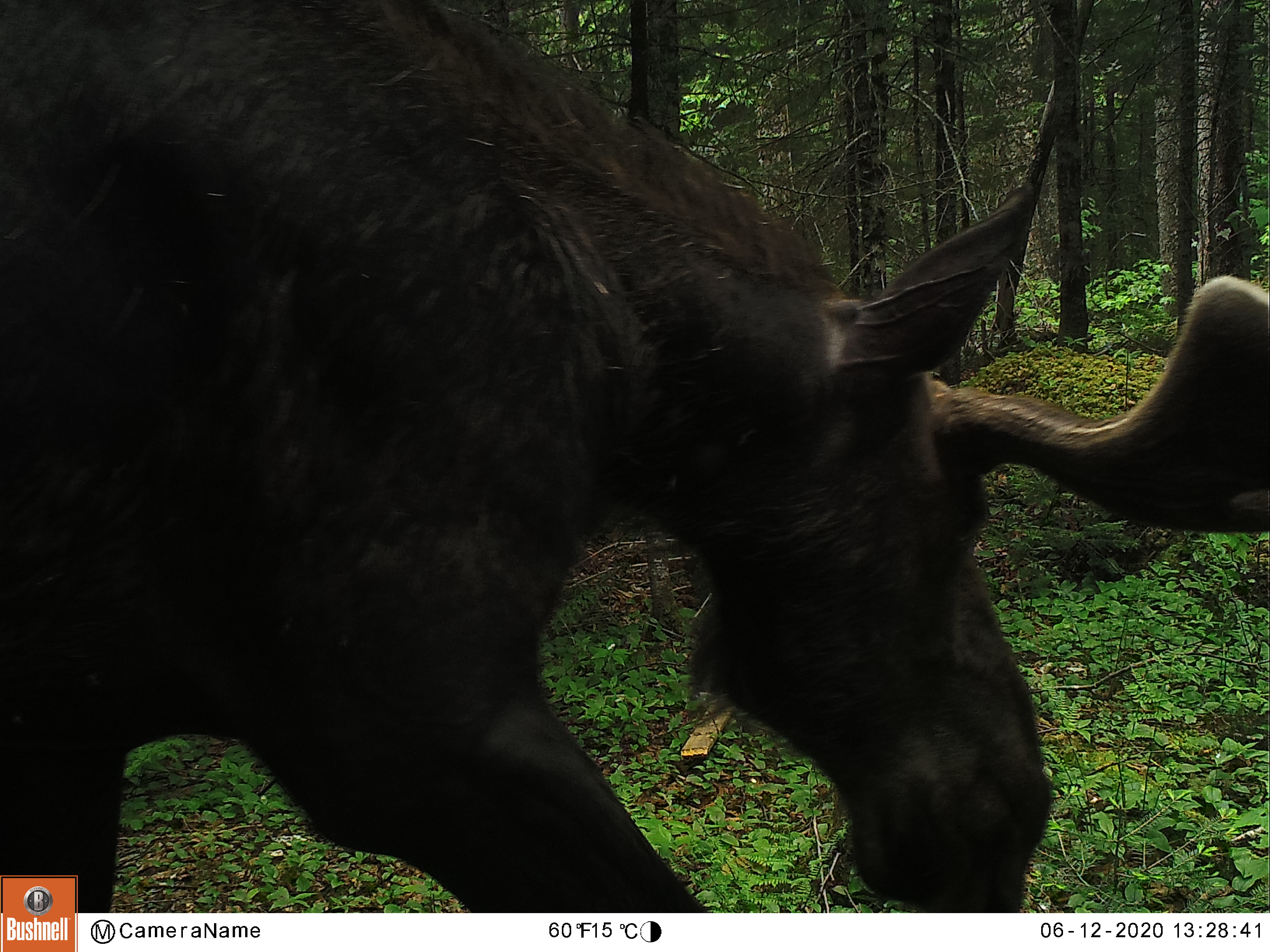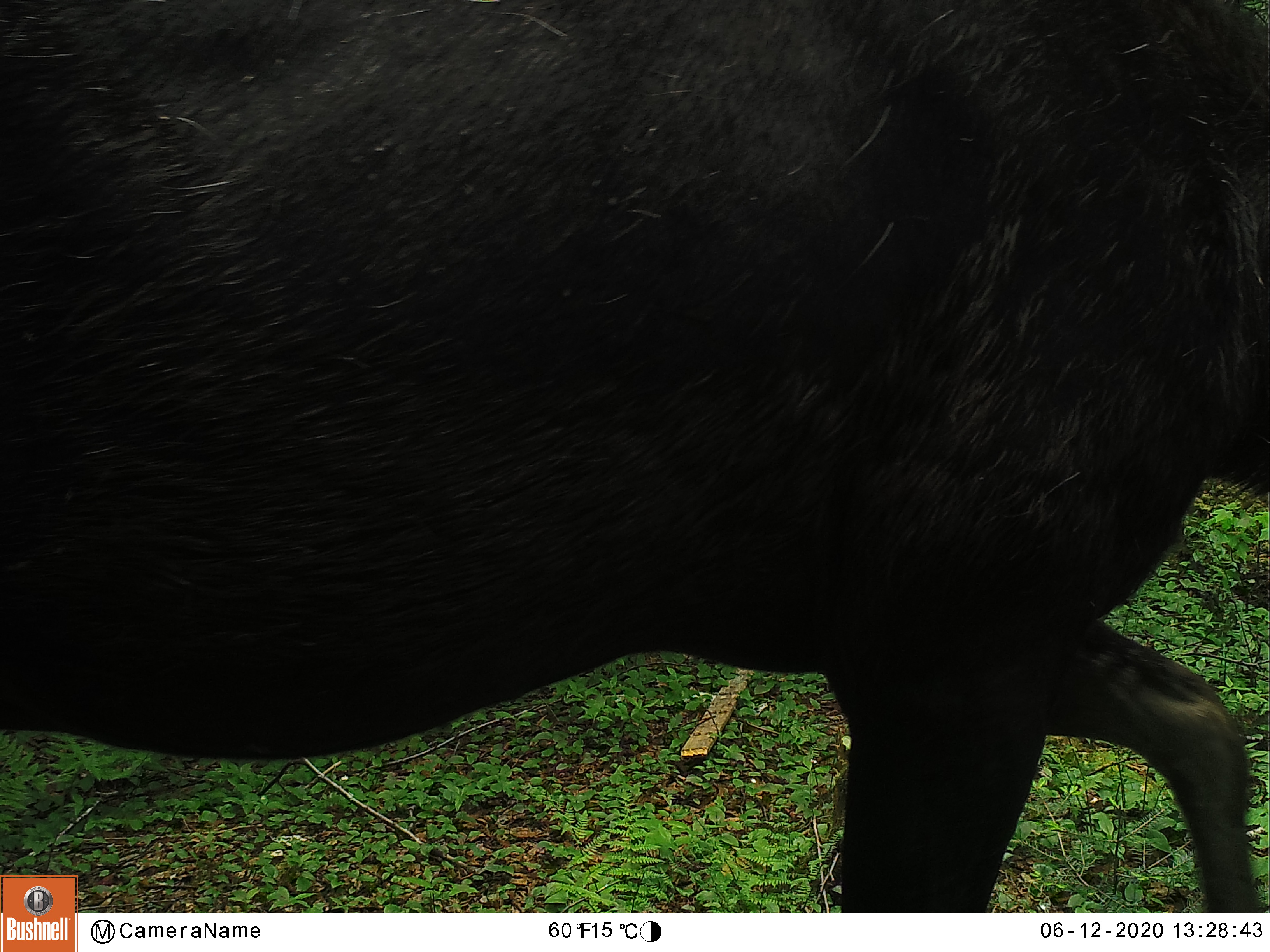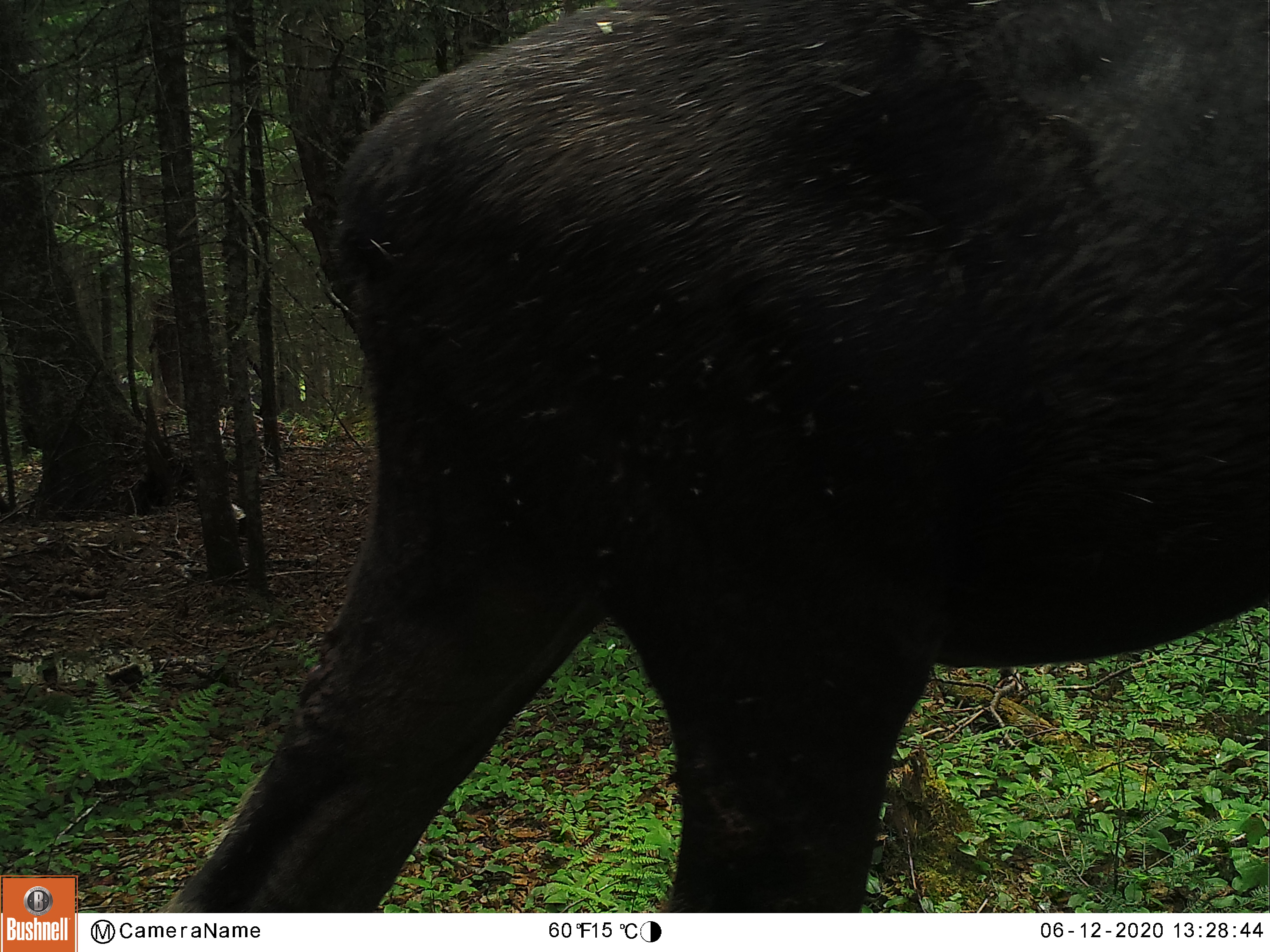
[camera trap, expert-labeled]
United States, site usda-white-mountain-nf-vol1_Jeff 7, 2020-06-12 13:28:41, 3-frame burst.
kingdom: Animalia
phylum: Chordata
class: Mammalia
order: Artiodactyla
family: Cervidae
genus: Alces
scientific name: Alces alces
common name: moose